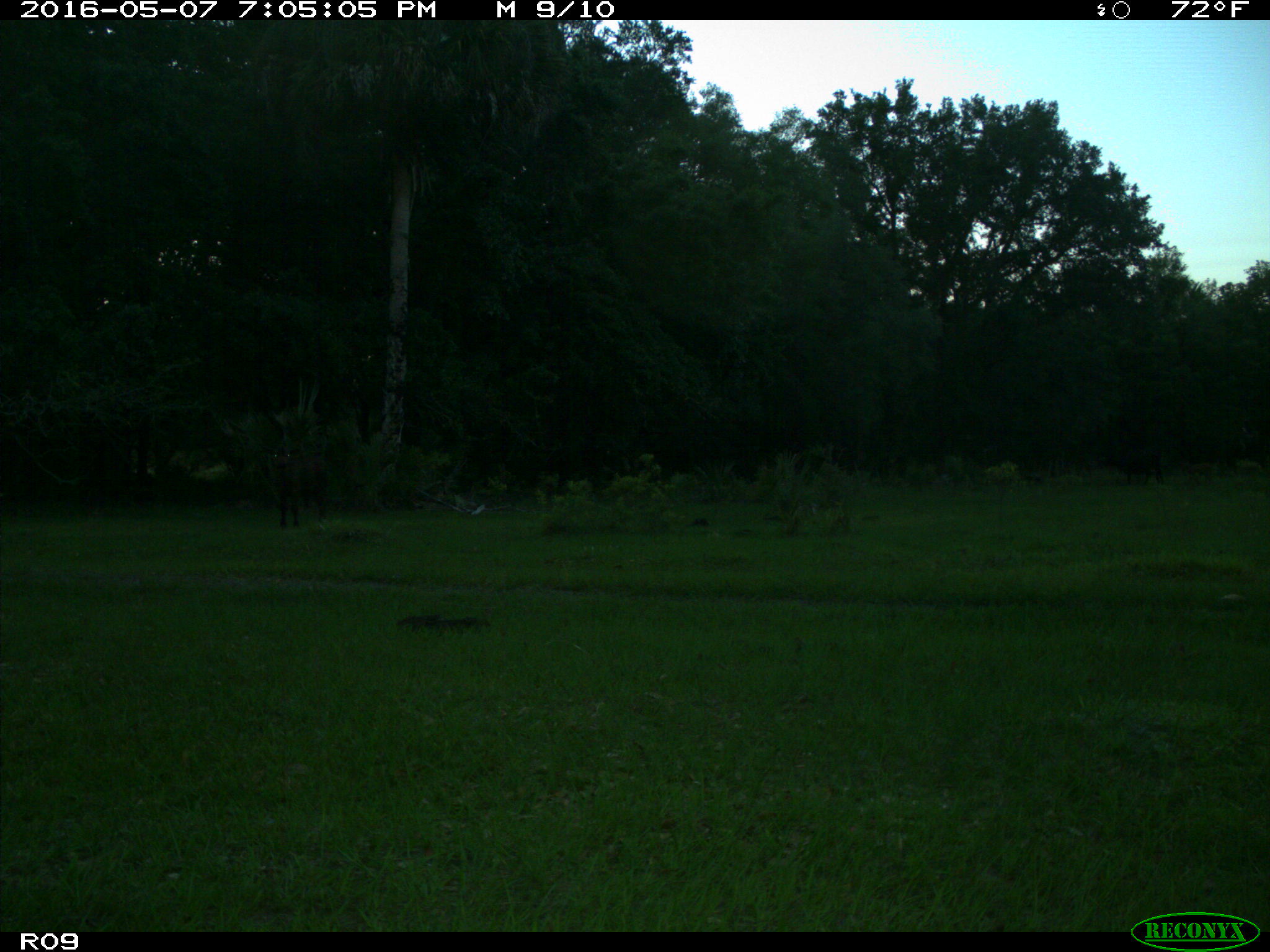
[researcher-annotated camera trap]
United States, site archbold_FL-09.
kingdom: Animalia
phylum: Chordata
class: Mammalia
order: Artiodactyla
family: Bovidae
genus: Bos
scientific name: Bos taurus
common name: domestic cow